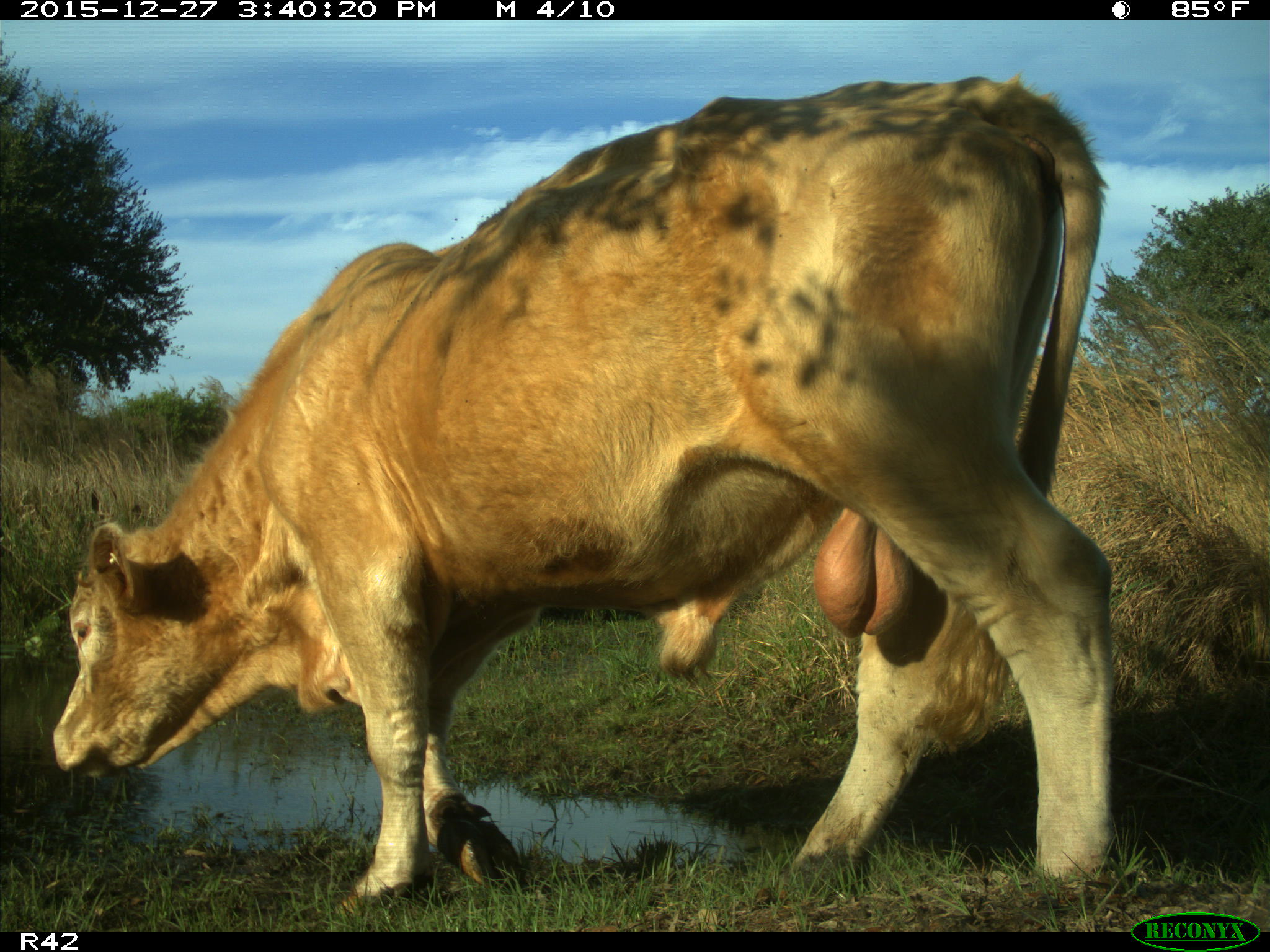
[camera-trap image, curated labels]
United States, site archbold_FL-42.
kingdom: Animalia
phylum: Chordata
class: Mammalia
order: Artiodactyla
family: Bovidae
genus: Bos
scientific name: Bos taurus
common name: domestic cow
Bos taurus (domestic cow).